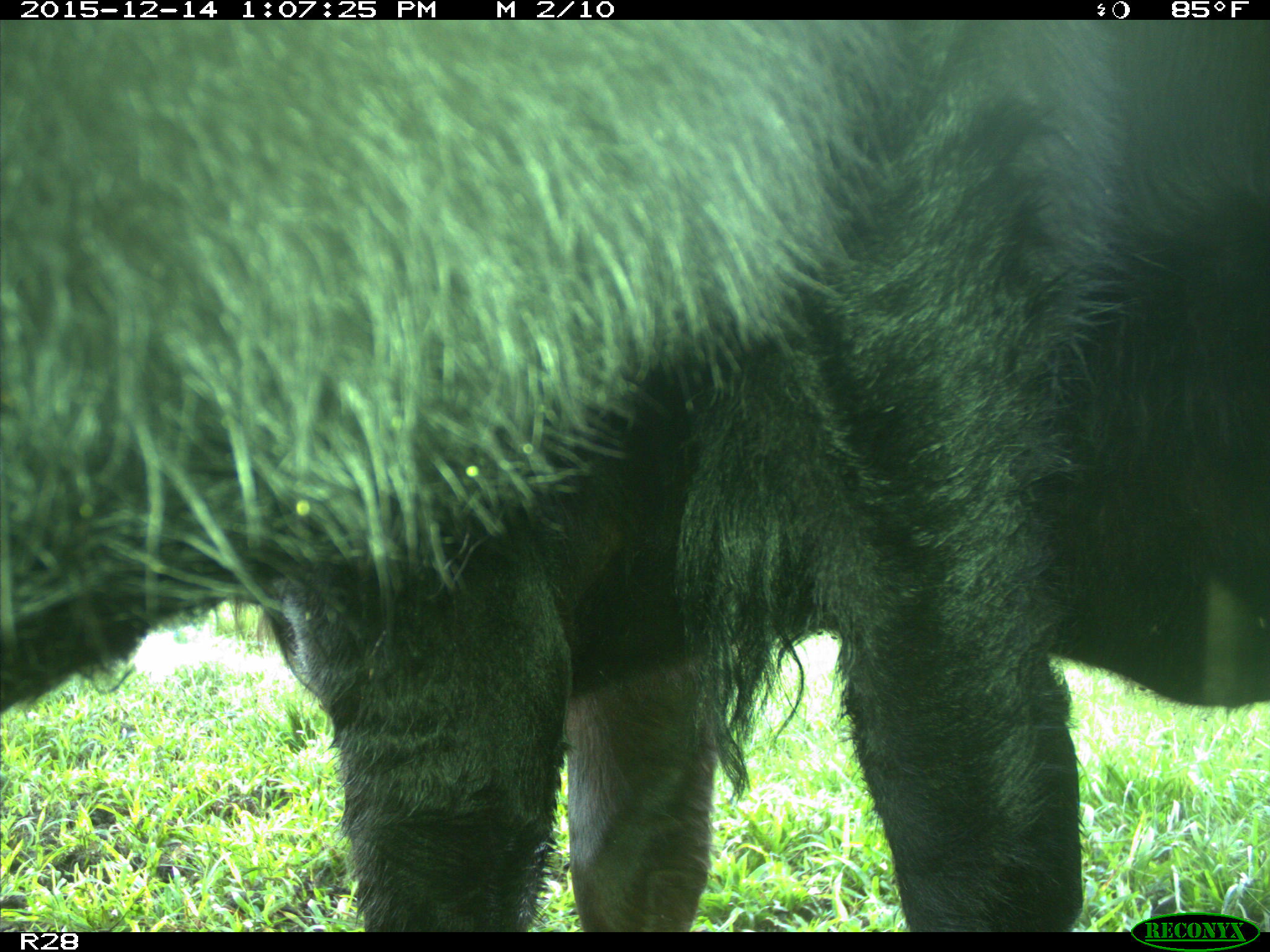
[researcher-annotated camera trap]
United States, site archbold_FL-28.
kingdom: Animalia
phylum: Chordata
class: Mammalia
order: Artiodactyla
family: Bovidae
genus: Bos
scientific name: Bos taurus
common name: domestic cow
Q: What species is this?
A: Bos taurus (domestic cow).